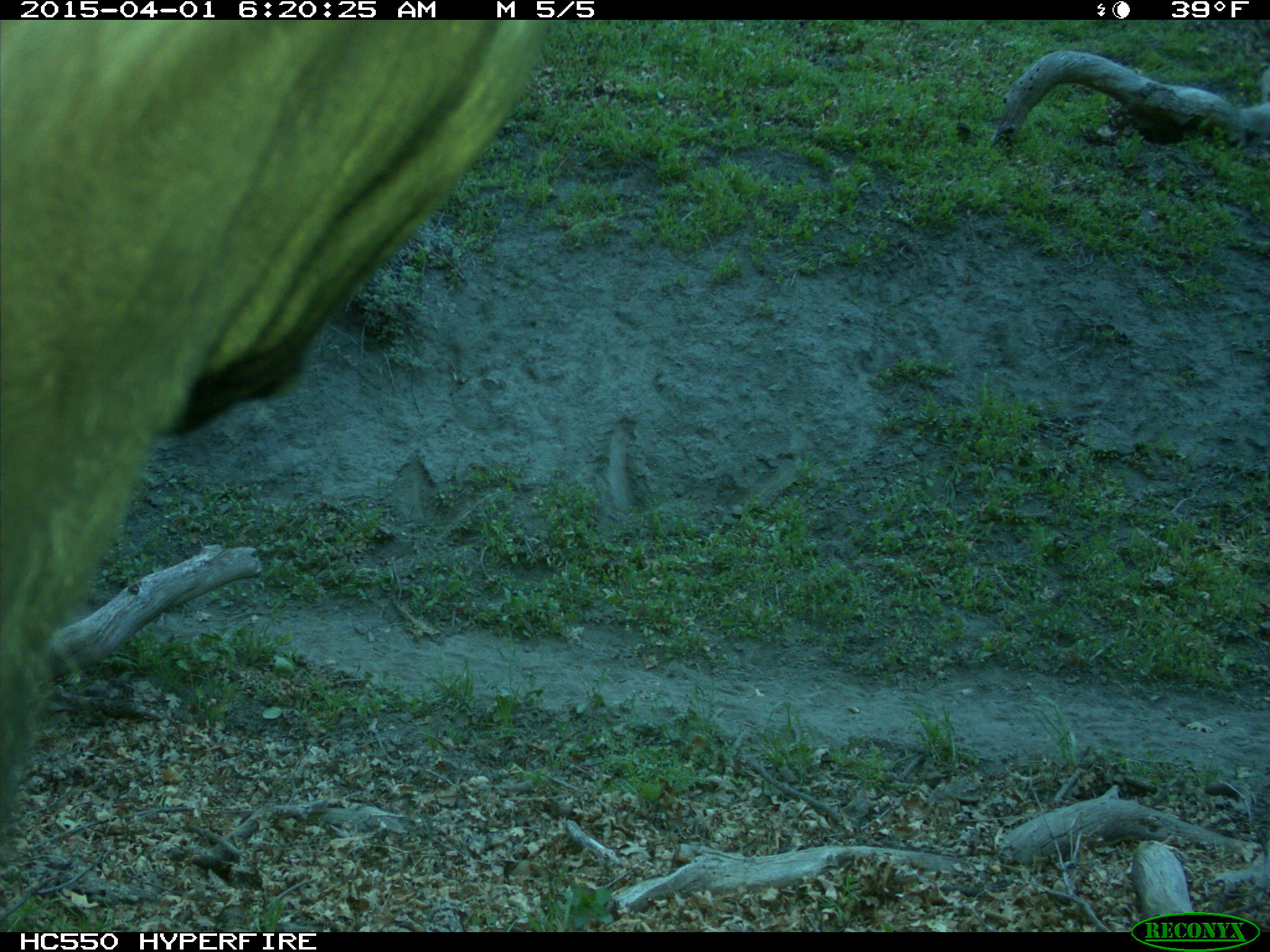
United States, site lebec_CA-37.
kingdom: Animalia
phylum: Chordata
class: Mammalia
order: Artiodactyla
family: Bovidae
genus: Bos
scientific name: Bos taurus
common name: domestic cow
Bos taurus (domestic cow).